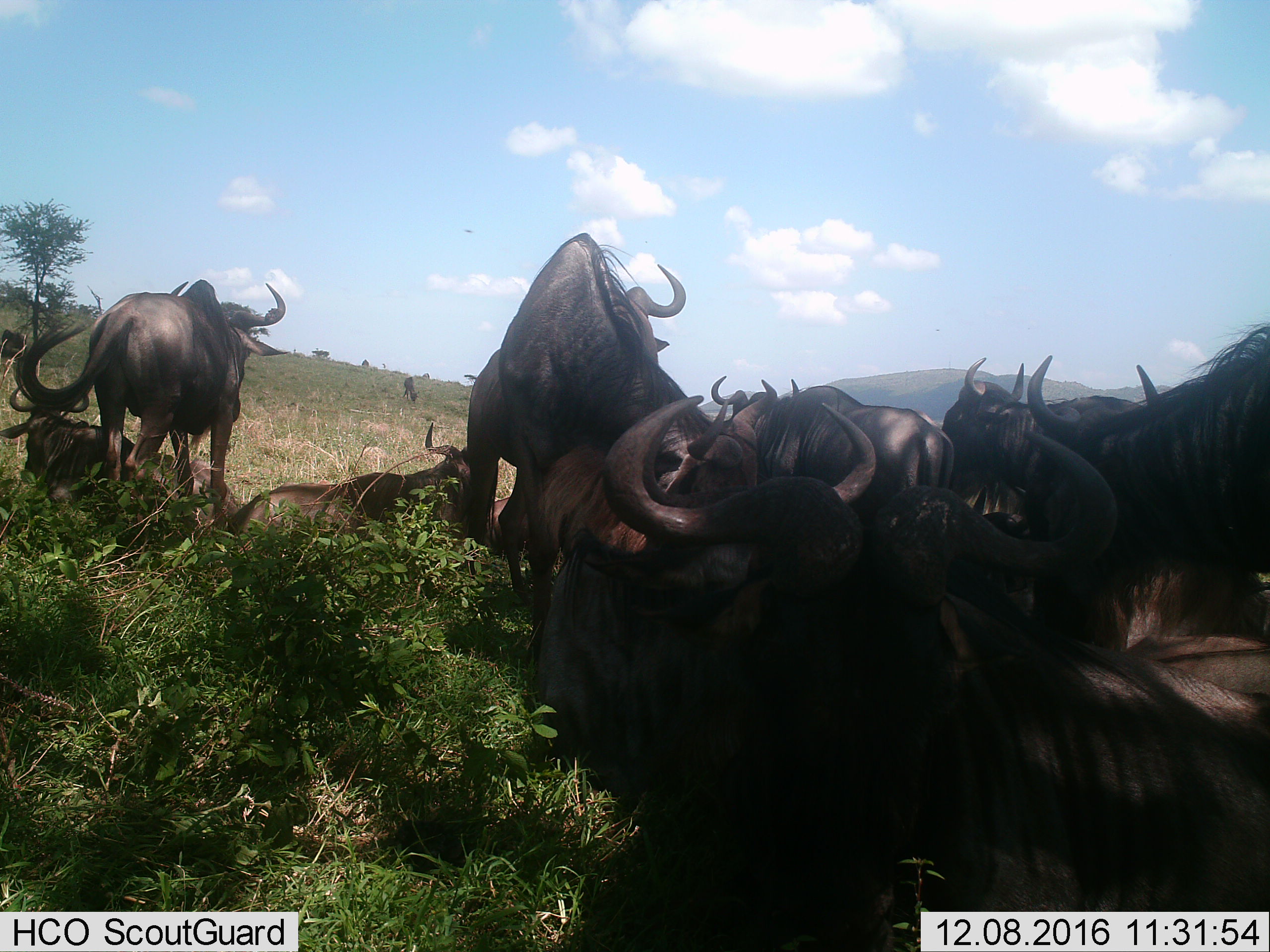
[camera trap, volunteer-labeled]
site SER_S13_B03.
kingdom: Animalia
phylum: Chordata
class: Mammalia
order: Artiodactyla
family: Bovidae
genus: Connochaetes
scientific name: Connochaetes taurinus taurinus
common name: blue wildebeest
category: wildebeestblue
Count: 11-50.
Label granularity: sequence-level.